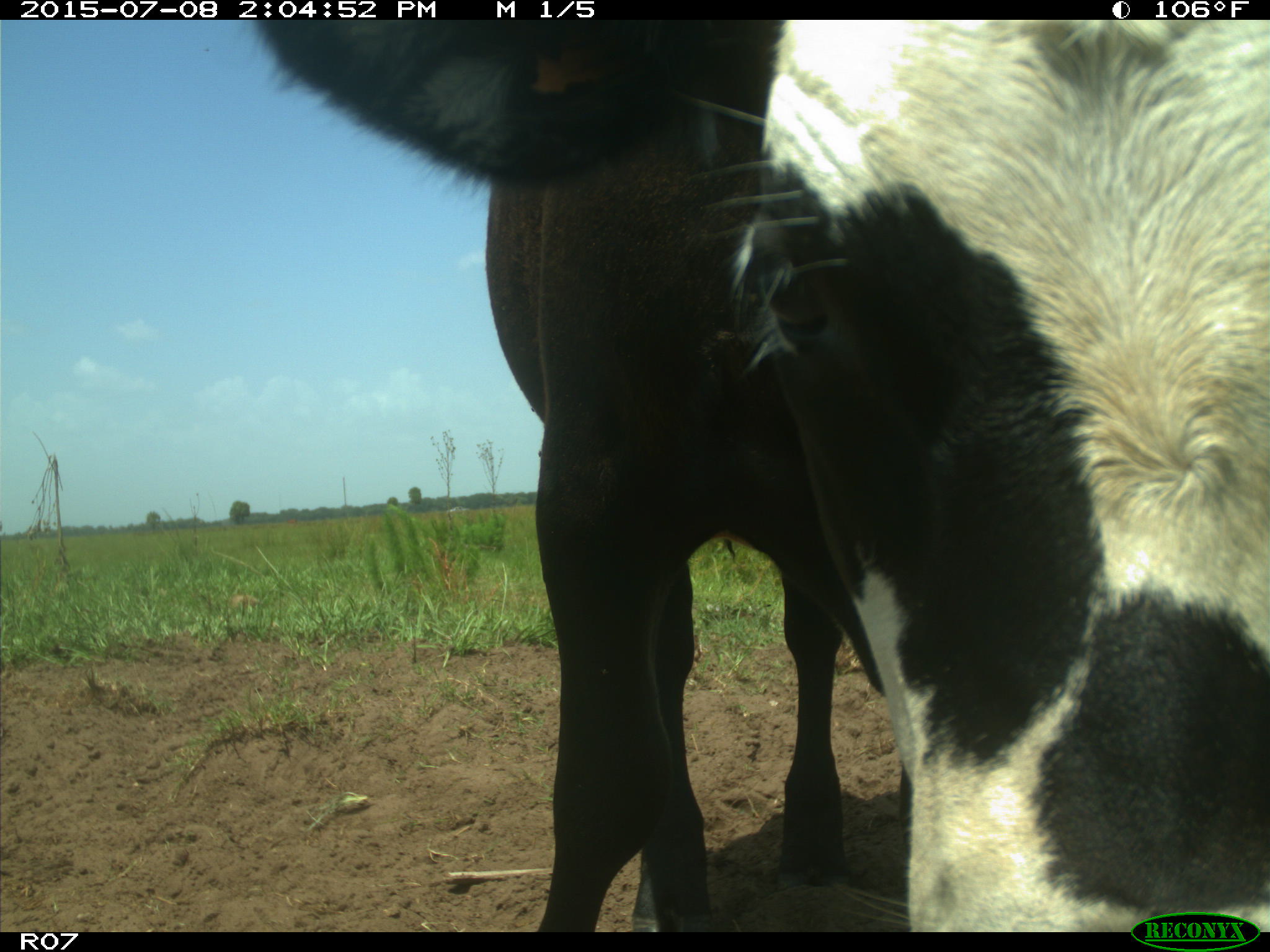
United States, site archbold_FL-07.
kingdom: Animalia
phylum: Chordata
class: Mammalia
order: Artiodactyla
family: Bovidae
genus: Bos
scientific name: Bos taurus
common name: domestic cow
Bos taurus (domestic cow).